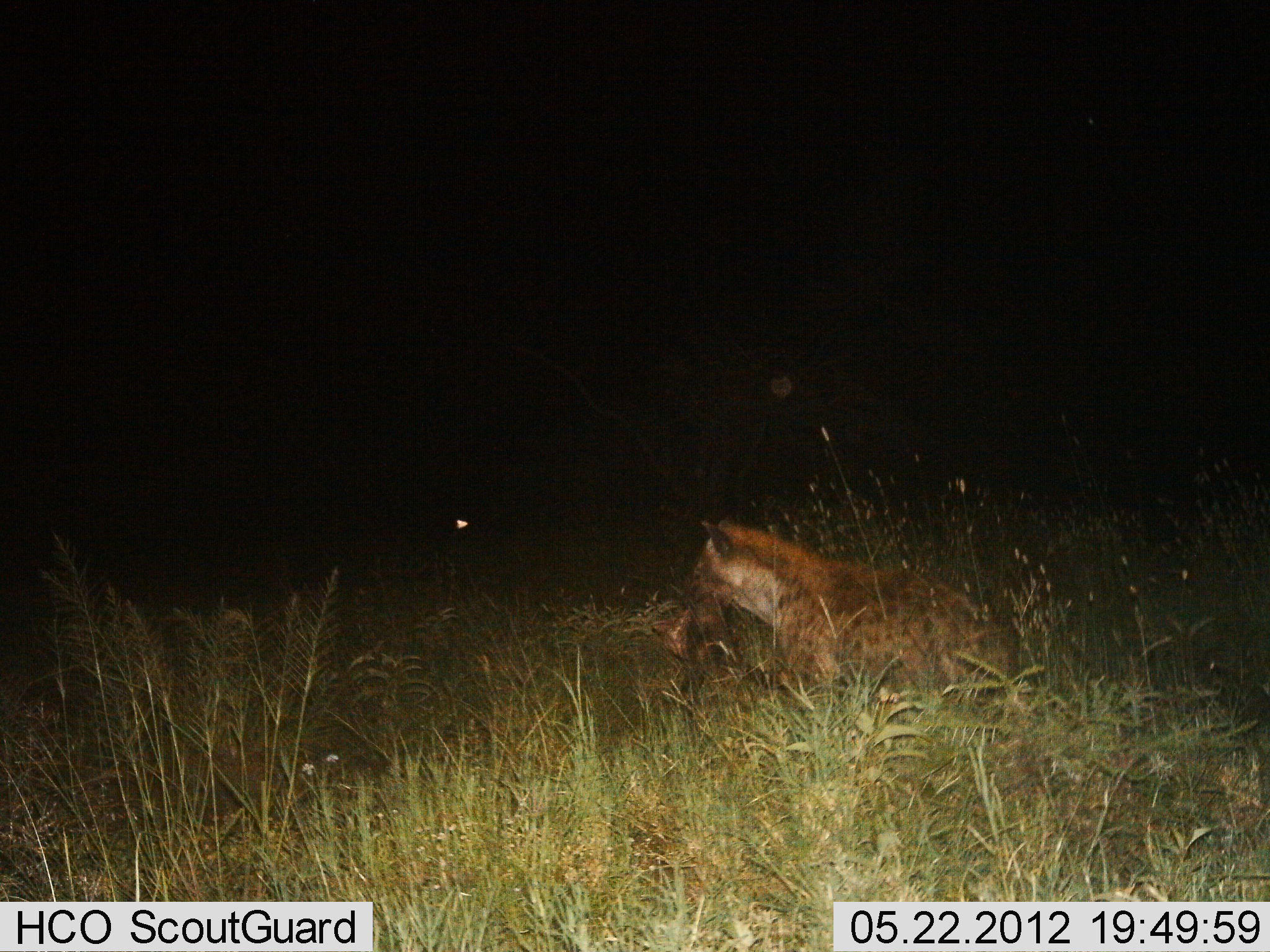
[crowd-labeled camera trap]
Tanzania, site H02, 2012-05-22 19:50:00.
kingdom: Animalia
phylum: Chordata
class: Mammalia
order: Carnivora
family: Hyaenidae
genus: Crocuta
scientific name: Crocuta crocuta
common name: spotted hyena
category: hyenaspotted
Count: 1.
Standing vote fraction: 10%.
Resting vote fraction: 0%.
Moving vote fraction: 50%.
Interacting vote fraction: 20%.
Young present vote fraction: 0%.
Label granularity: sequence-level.